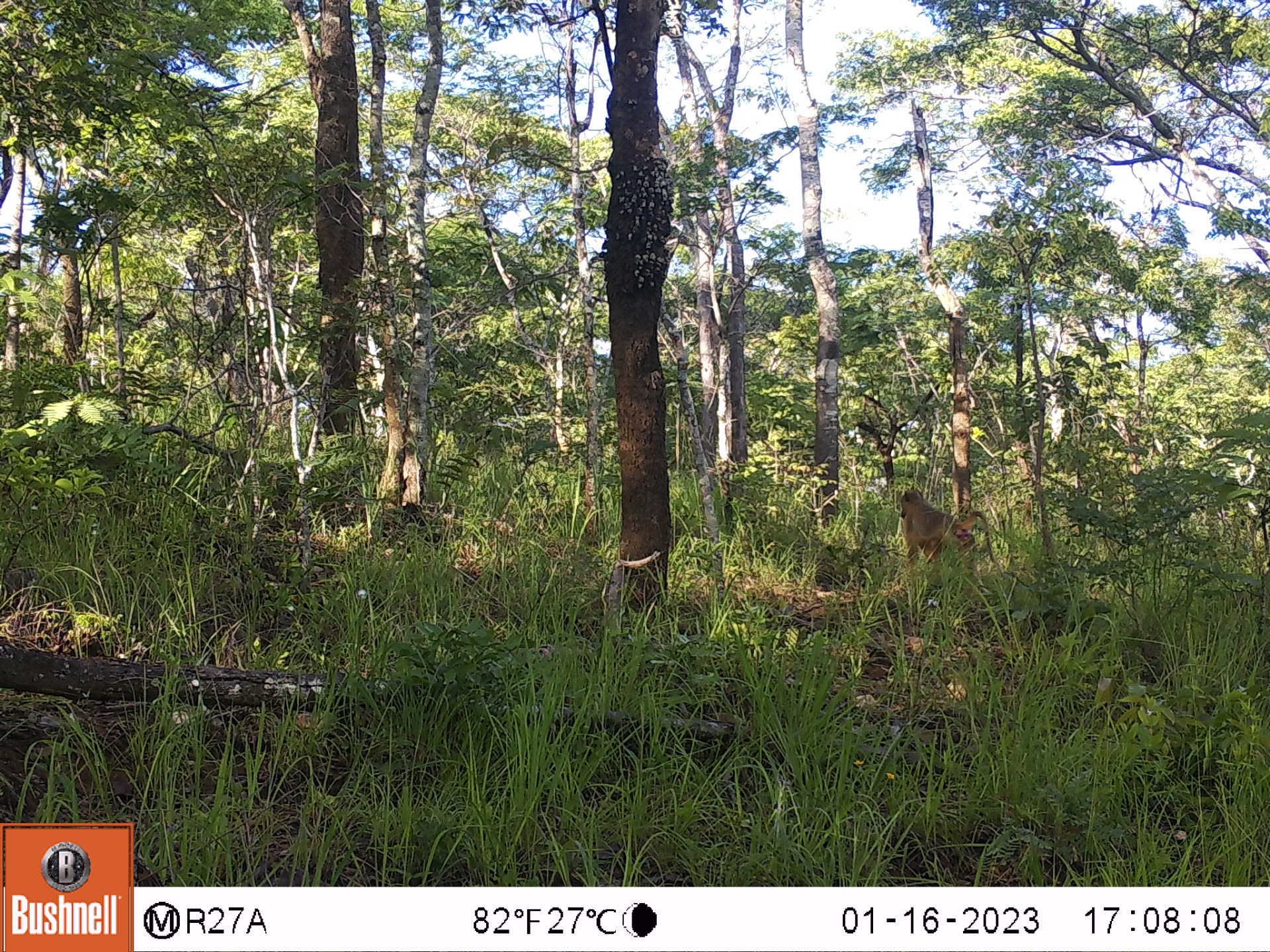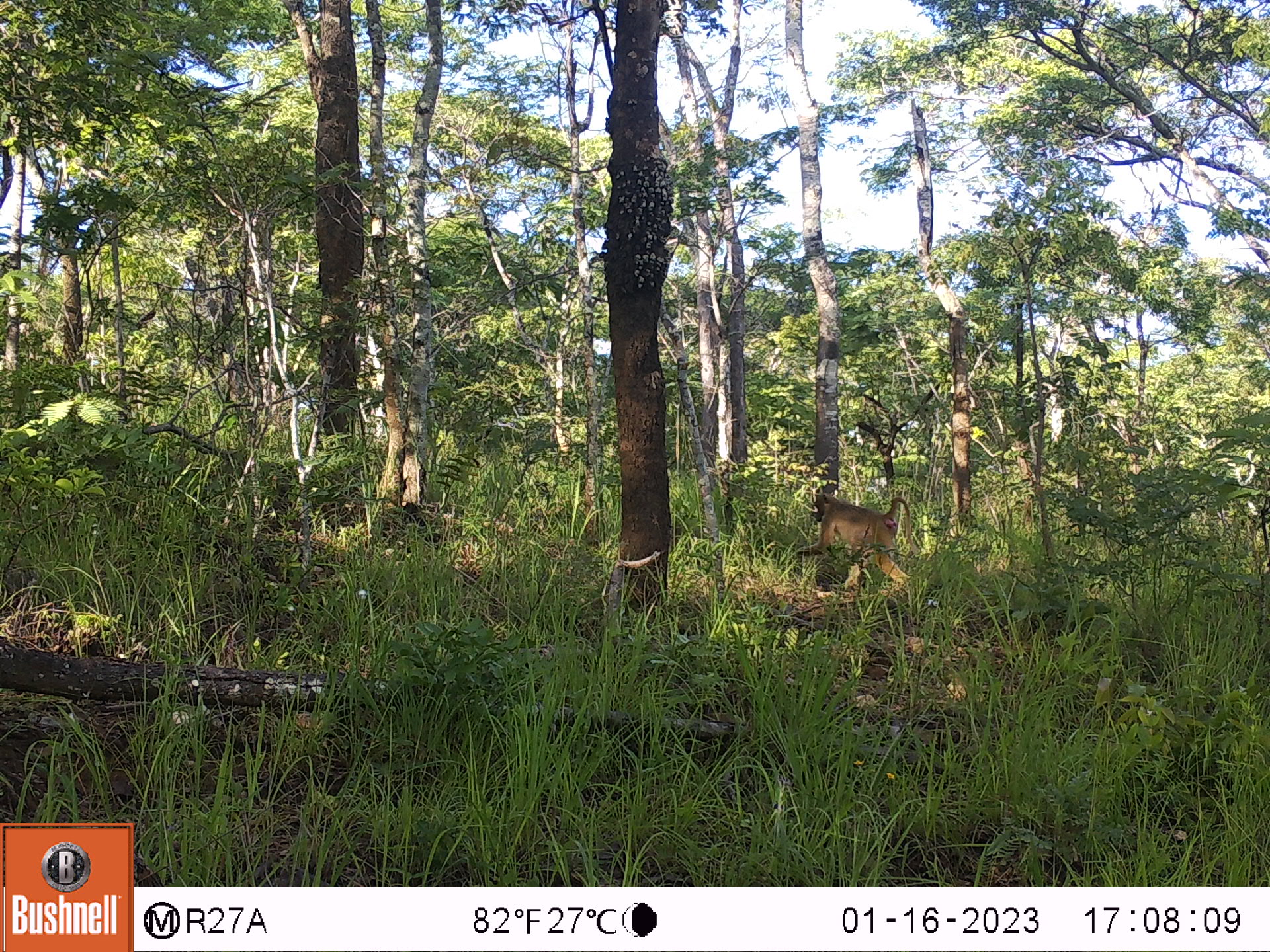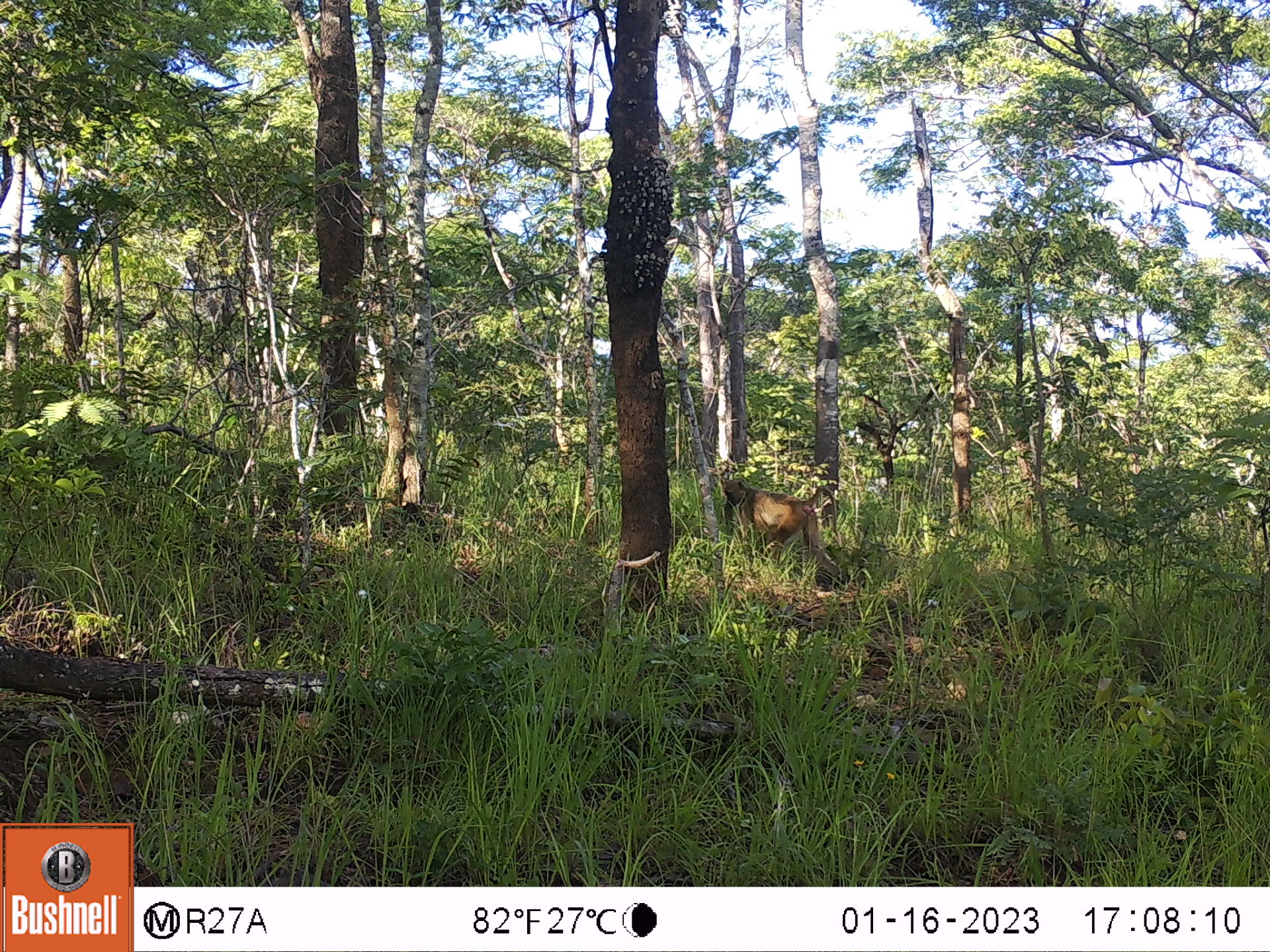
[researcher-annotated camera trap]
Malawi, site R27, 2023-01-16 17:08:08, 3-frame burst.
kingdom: Animalia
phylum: Chordata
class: Mammalia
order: Primates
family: Cercopithecidae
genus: Papio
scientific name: Papio cynocephalus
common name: yellow baboon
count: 1